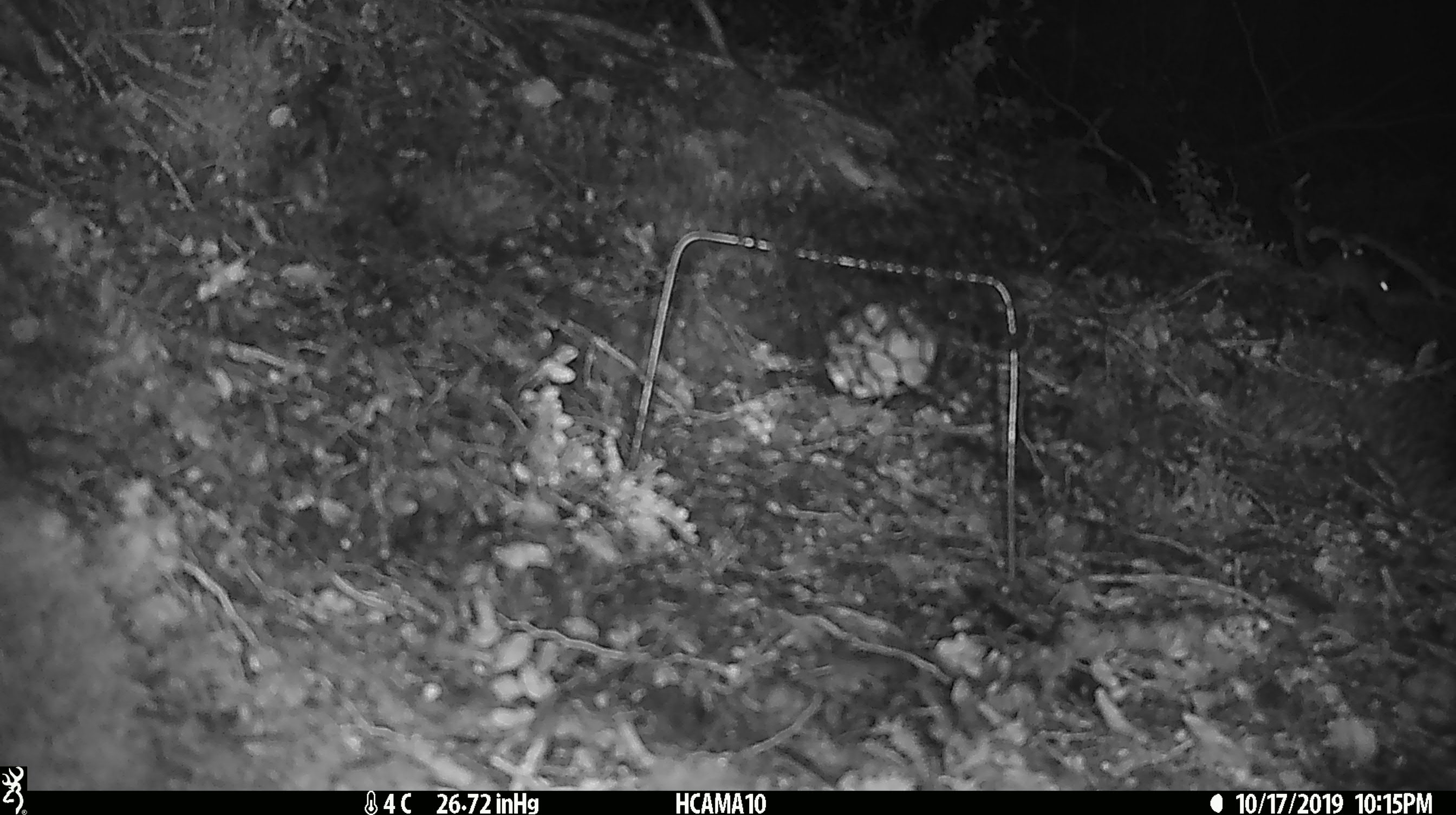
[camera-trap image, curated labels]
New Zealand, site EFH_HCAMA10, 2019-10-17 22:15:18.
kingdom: Animalia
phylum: Chordata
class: Mammalia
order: Rodentia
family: Muridae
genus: Mus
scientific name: Mus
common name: mouse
Mouse (Mus).